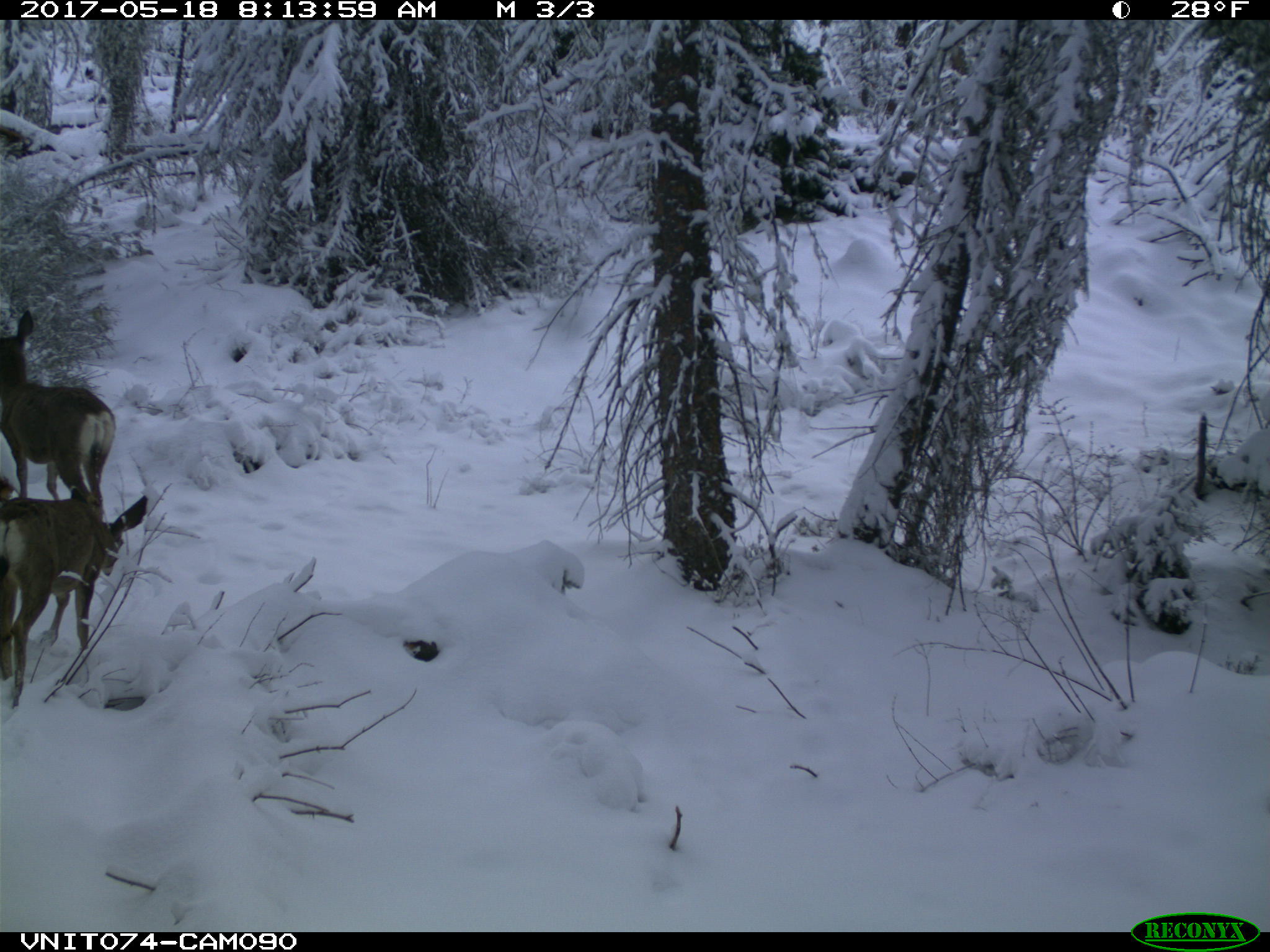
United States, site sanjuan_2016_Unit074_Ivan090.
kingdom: Animalia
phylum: Chordata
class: Mammalia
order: Artiodactyla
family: Cervidae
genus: Odocoileus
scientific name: Odocoileus hemionus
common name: mule deer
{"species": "Odocoileus hemionus (mule deer)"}